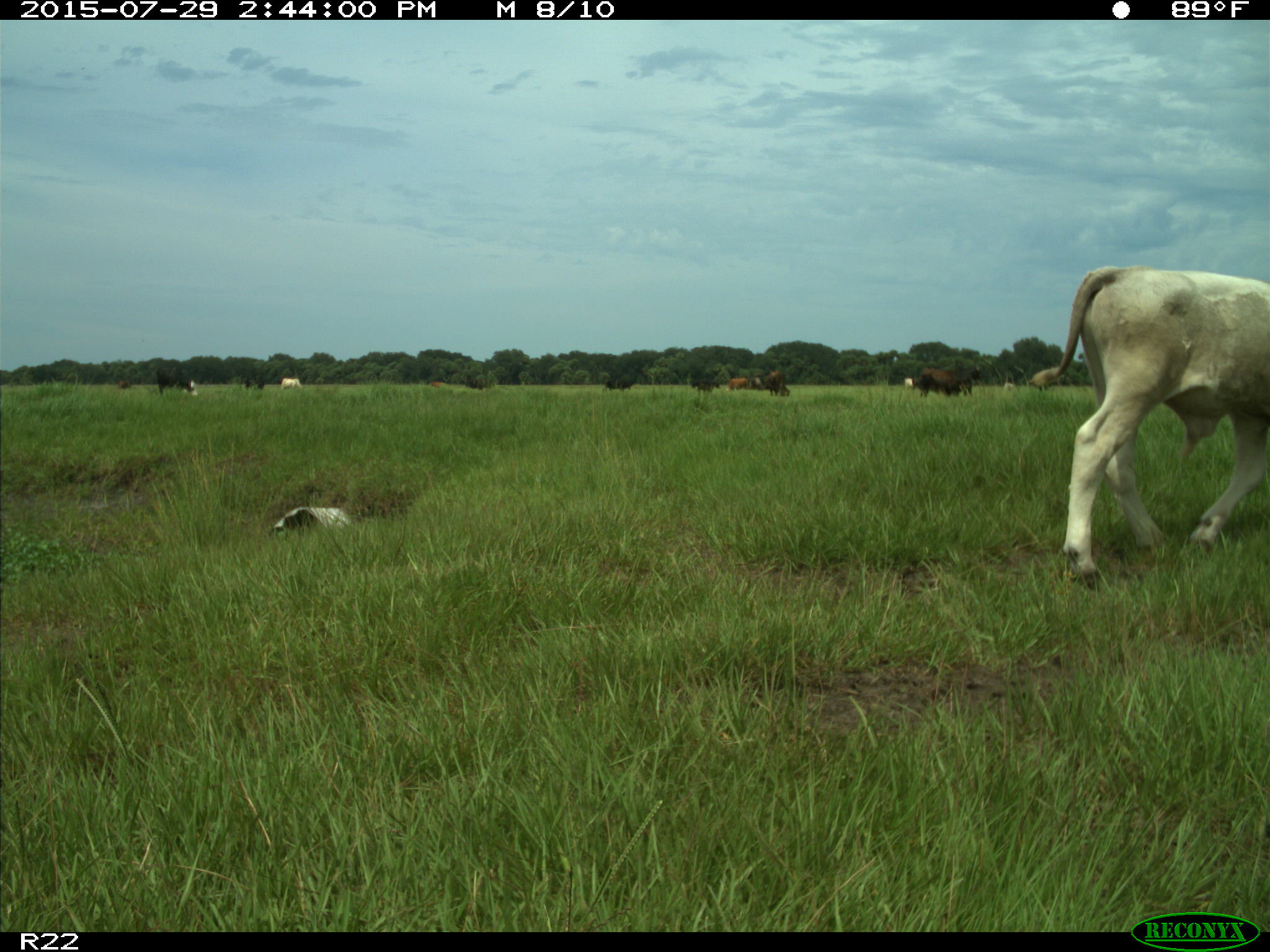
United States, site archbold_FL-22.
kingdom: Animalia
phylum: Chordata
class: Mammalia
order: Artiodactyla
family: Bovidae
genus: Bos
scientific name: Bos taurus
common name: domestic cow